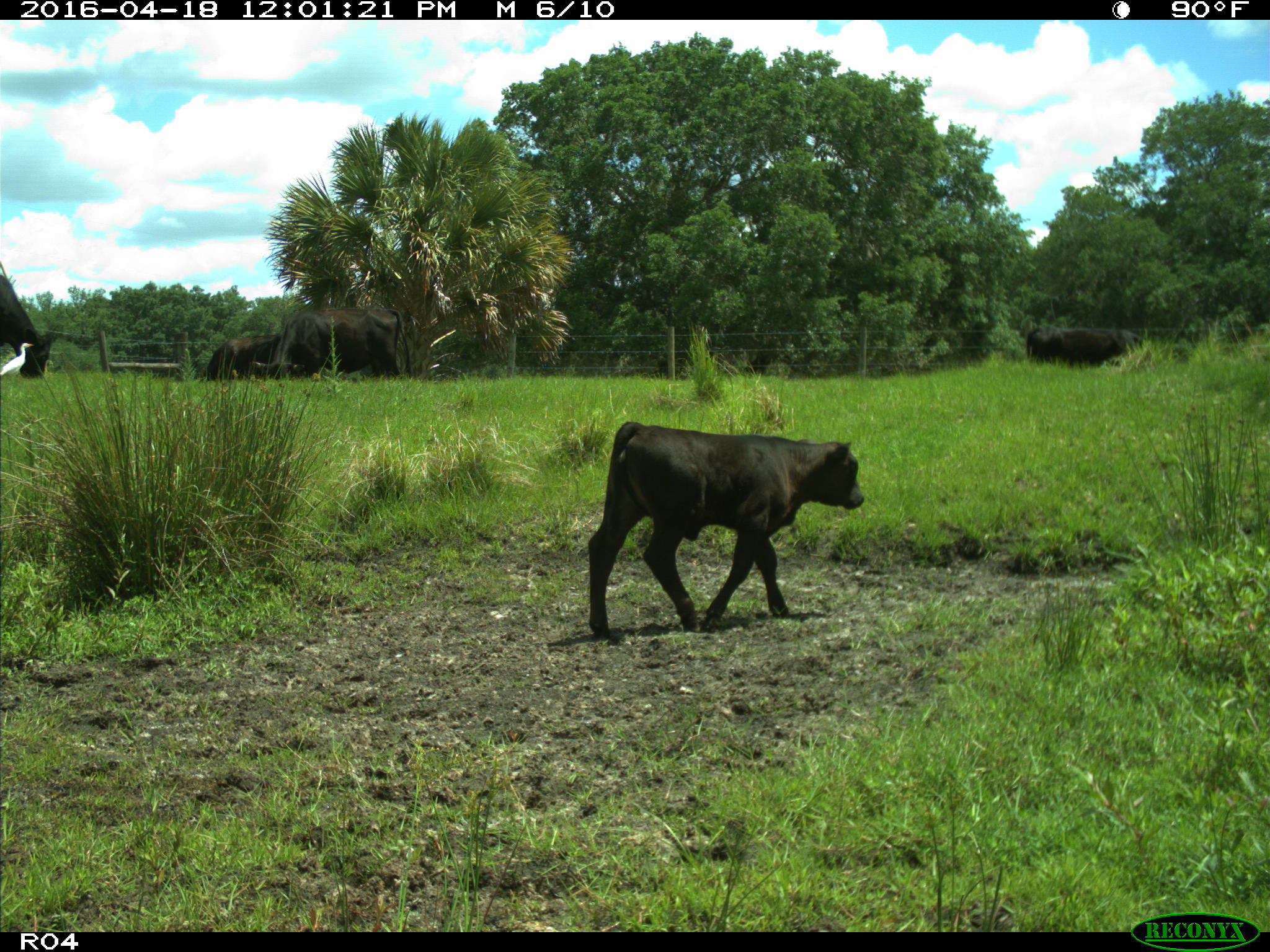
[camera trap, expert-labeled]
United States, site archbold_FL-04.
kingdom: Animalia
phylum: Chordata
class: Mammalia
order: Artiodactyla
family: Bovidae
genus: Bos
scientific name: Bos taurus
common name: domestic cow